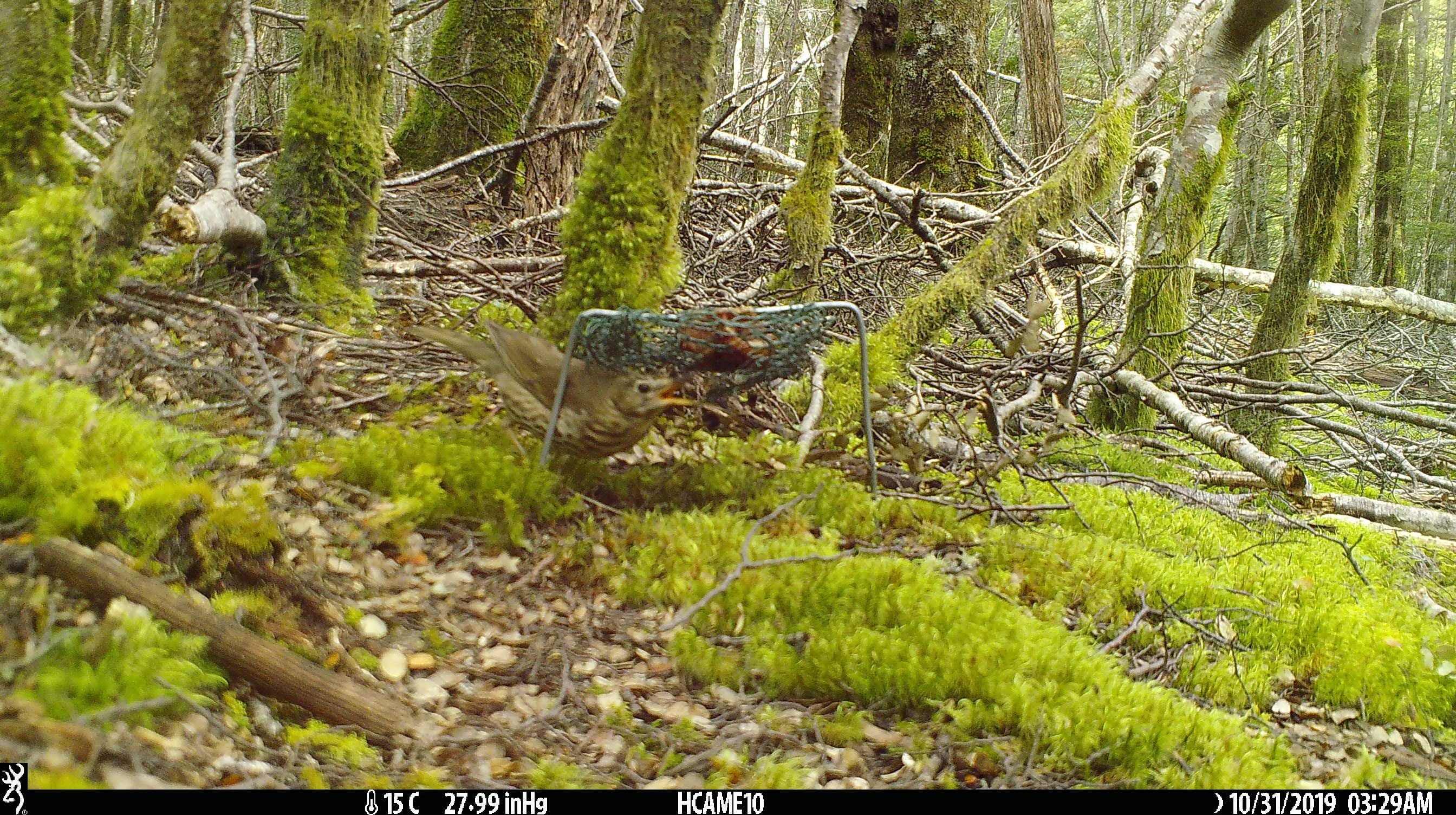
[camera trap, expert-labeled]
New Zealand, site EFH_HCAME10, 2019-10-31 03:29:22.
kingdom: Animalia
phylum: Chordata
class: Aves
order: Passeriformes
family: Turdidae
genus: Turdus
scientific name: Turdus philomelos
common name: song thrush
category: thrush